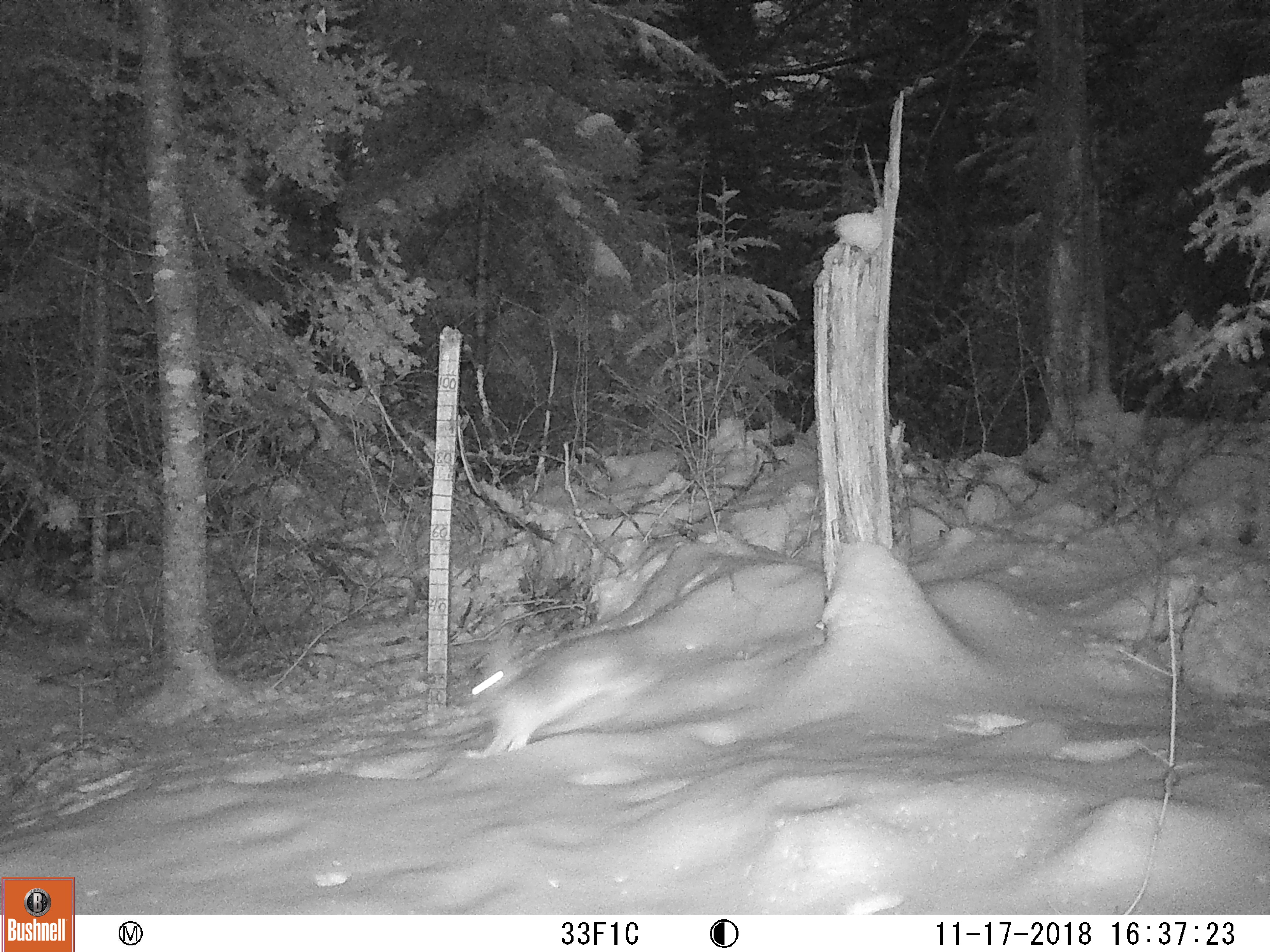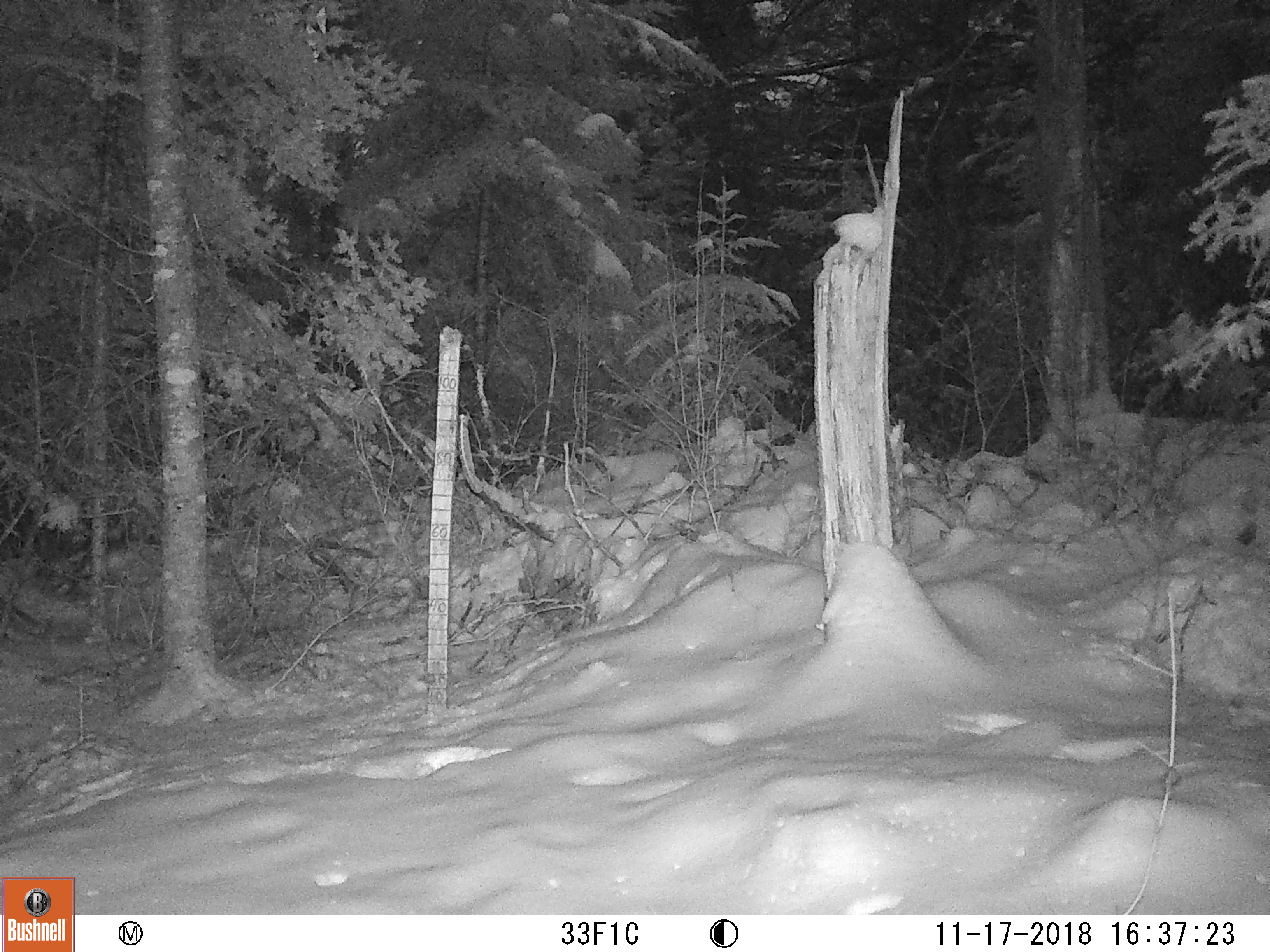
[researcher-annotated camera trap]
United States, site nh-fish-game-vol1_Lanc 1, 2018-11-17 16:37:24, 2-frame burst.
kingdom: Animalia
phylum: Chordata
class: Mammalia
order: Lagomorpha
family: Leporidae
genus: Lepus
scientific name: Lepus americanus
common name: snowshoe hare